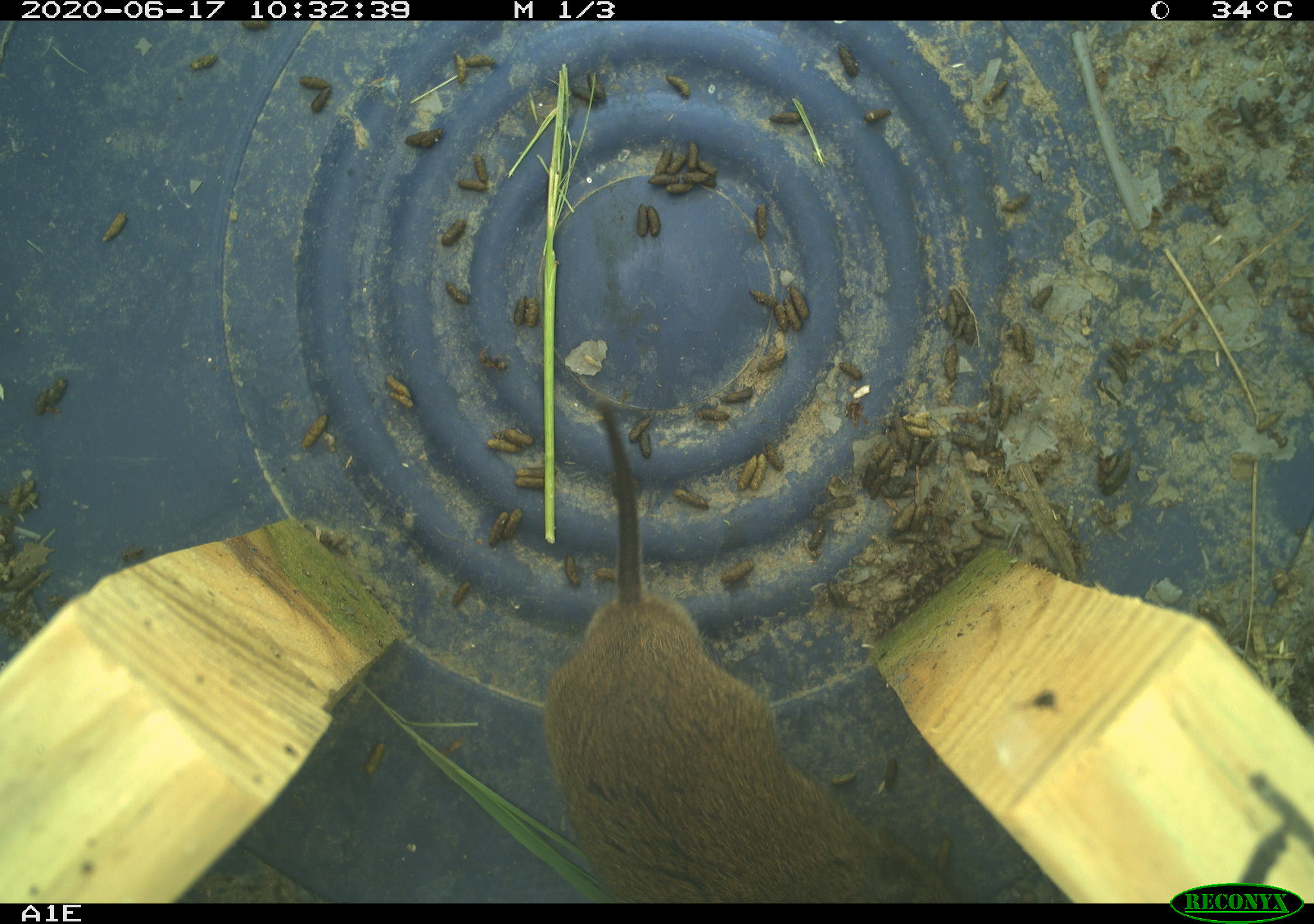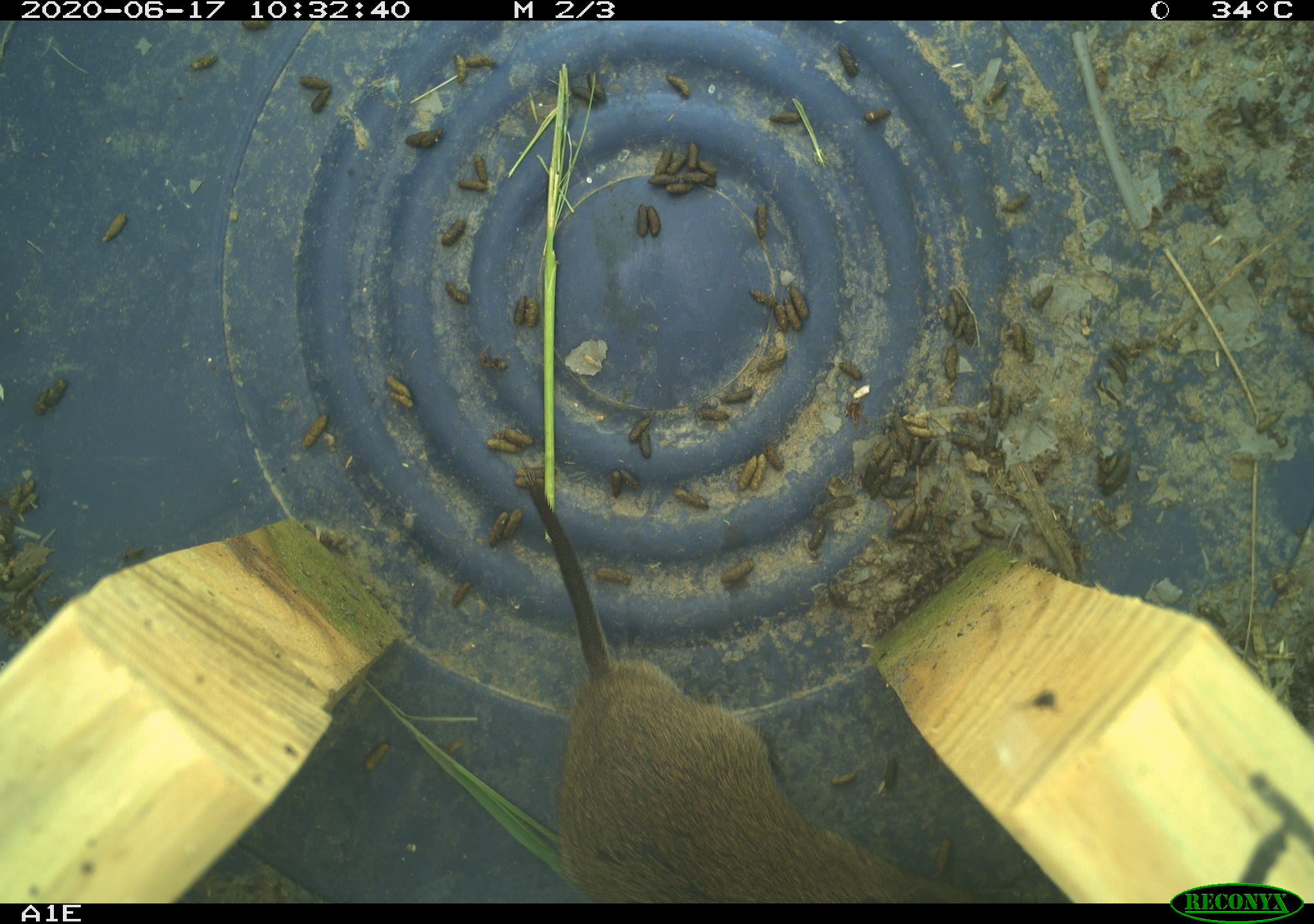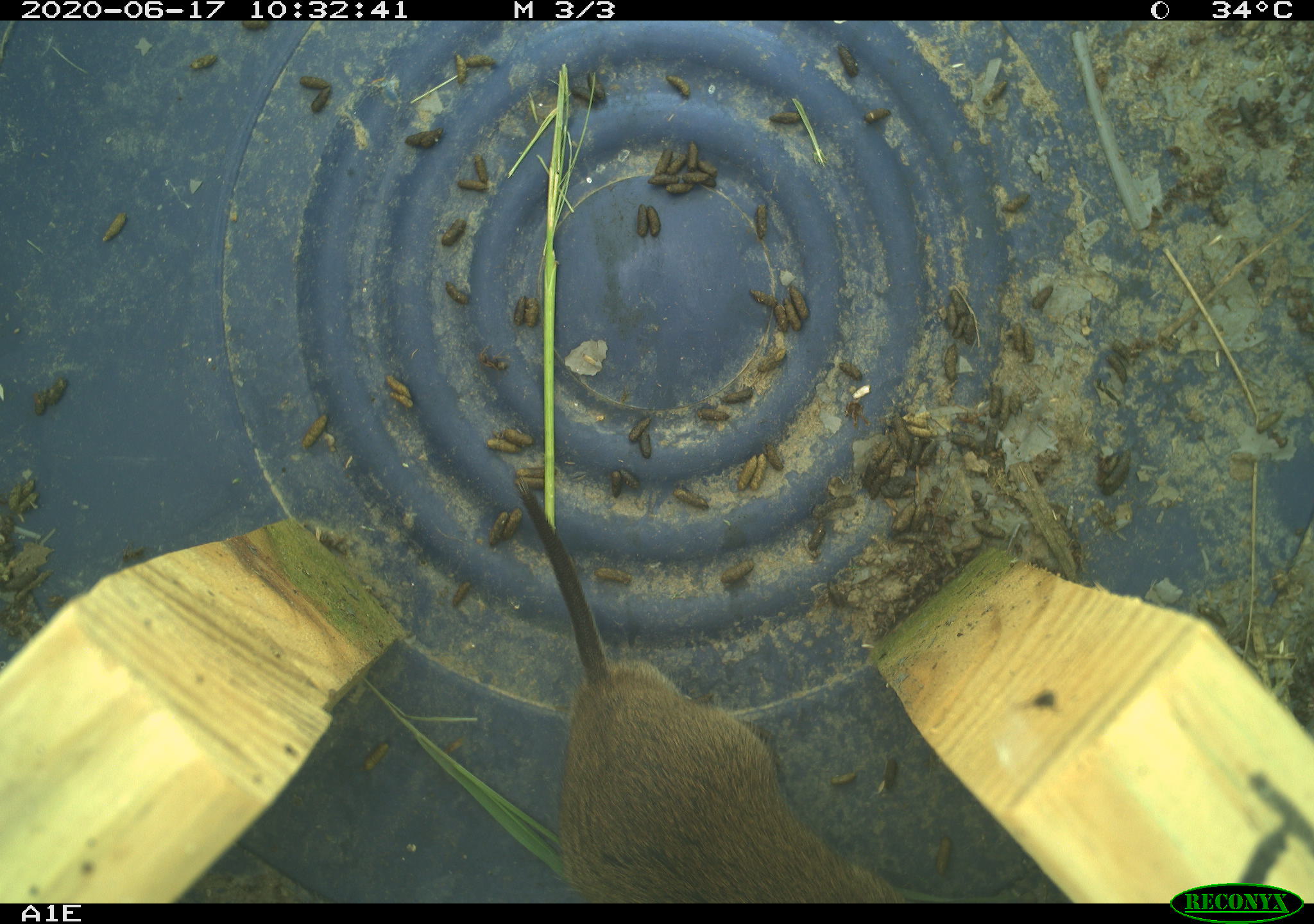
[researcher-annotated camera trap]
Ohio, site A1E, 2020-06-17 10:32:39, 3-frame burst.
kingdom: Animalia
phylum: Chordata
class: Mammalia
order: Rodentia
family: Cricetidae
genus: Microtus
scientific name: Microtus pennsylvanicus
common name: meadow vole